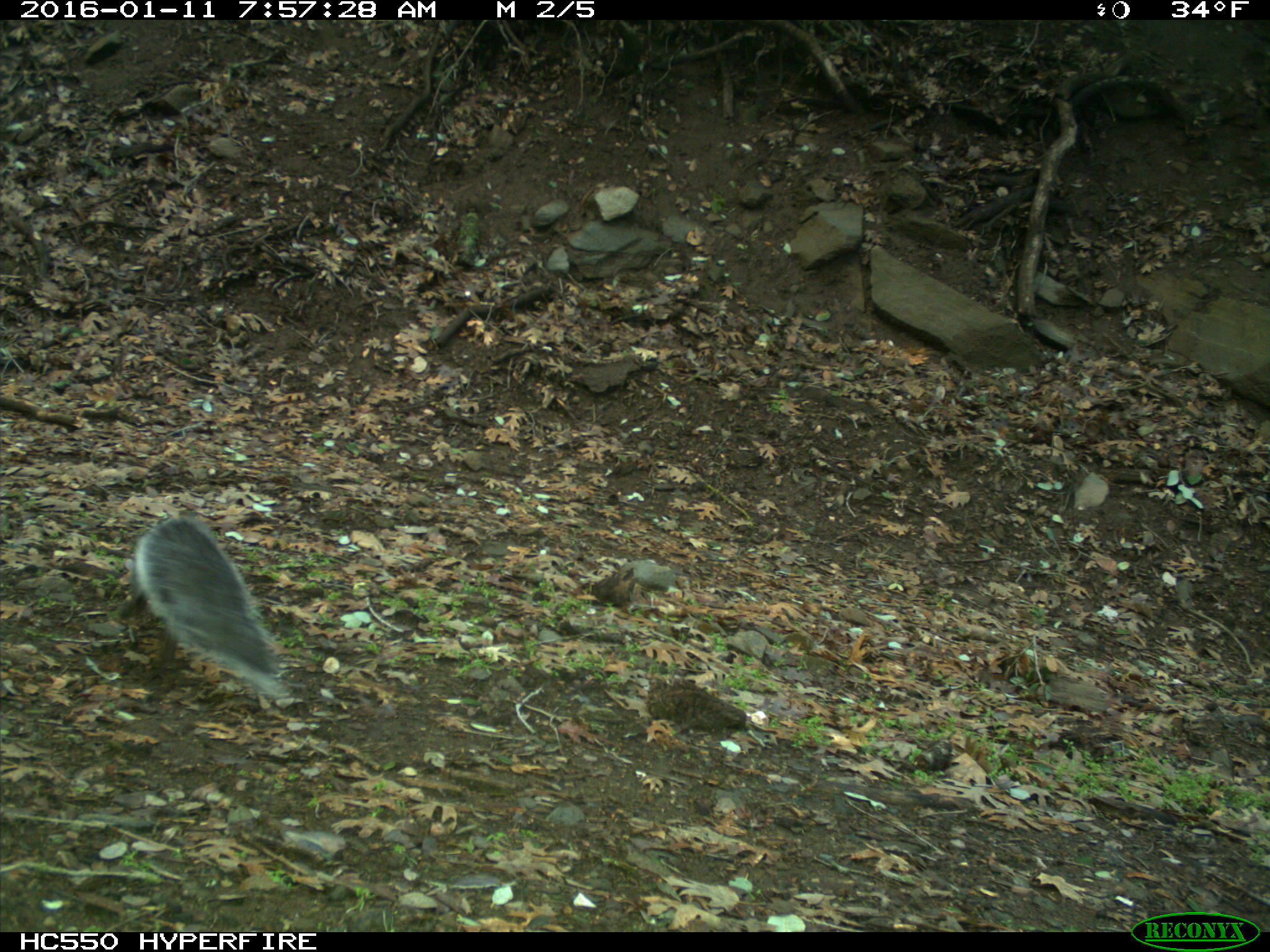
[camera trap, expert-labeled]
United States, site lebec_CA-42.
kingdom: Animalia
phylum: Chordata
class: Mammalia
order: Rodentia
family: Sciuridae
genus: Sciurus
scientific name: Sciurus carolinensis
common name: eastern gray squirrel